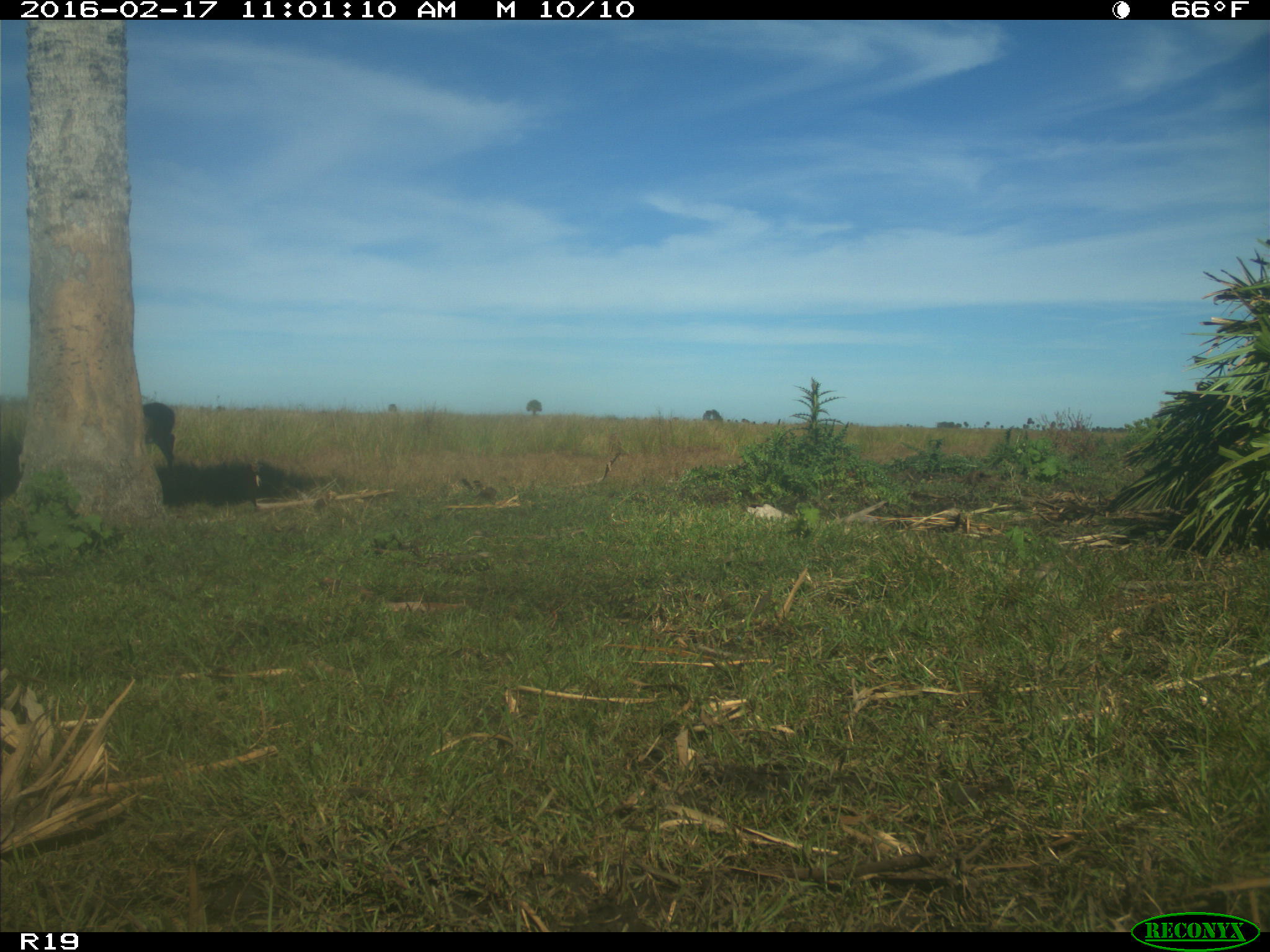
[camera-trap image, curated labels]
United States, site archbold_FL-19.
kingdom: Animalia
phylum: Chordata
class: Mammalia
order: Artiodactyla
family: Cervidae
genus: Odocoileus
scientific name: Odocoileus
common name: deer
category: unidentified deer